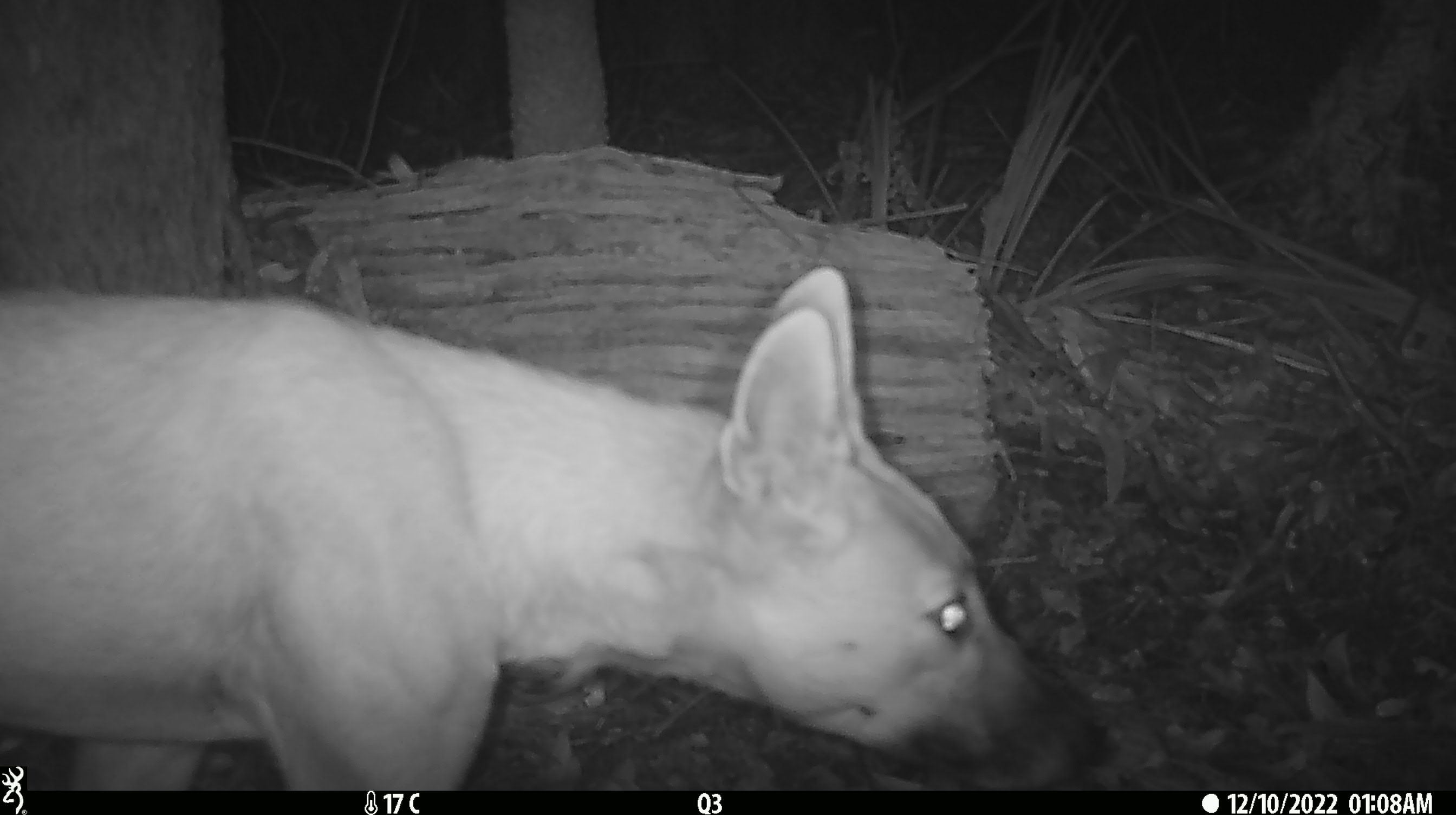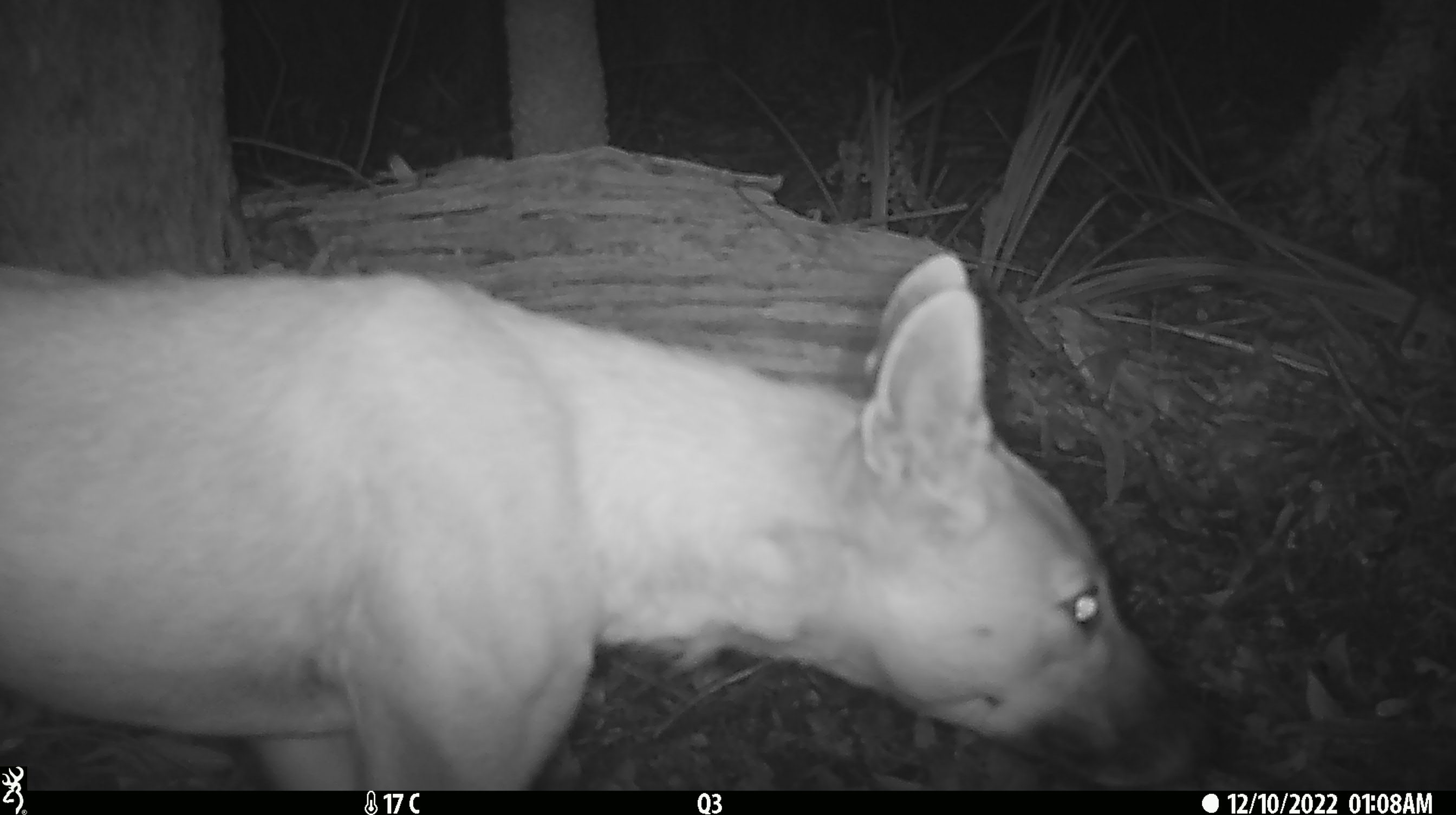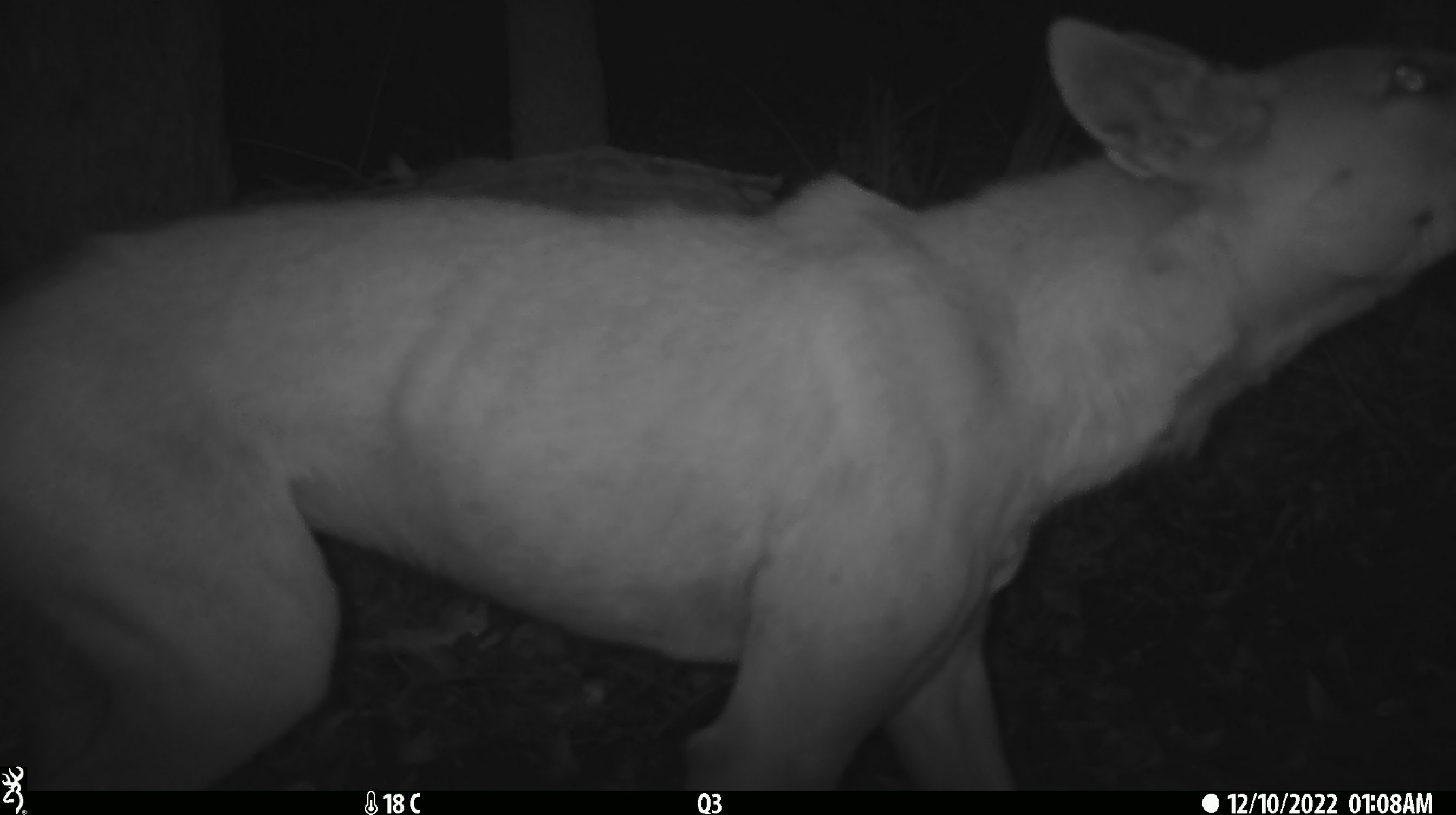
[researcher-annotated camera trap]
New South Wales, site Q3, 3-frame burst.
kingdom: Animalia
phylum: Chordata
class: Mammalia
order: Carnivora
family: Canidae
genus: Canis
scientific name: Canis familiaris dingo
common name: dingo